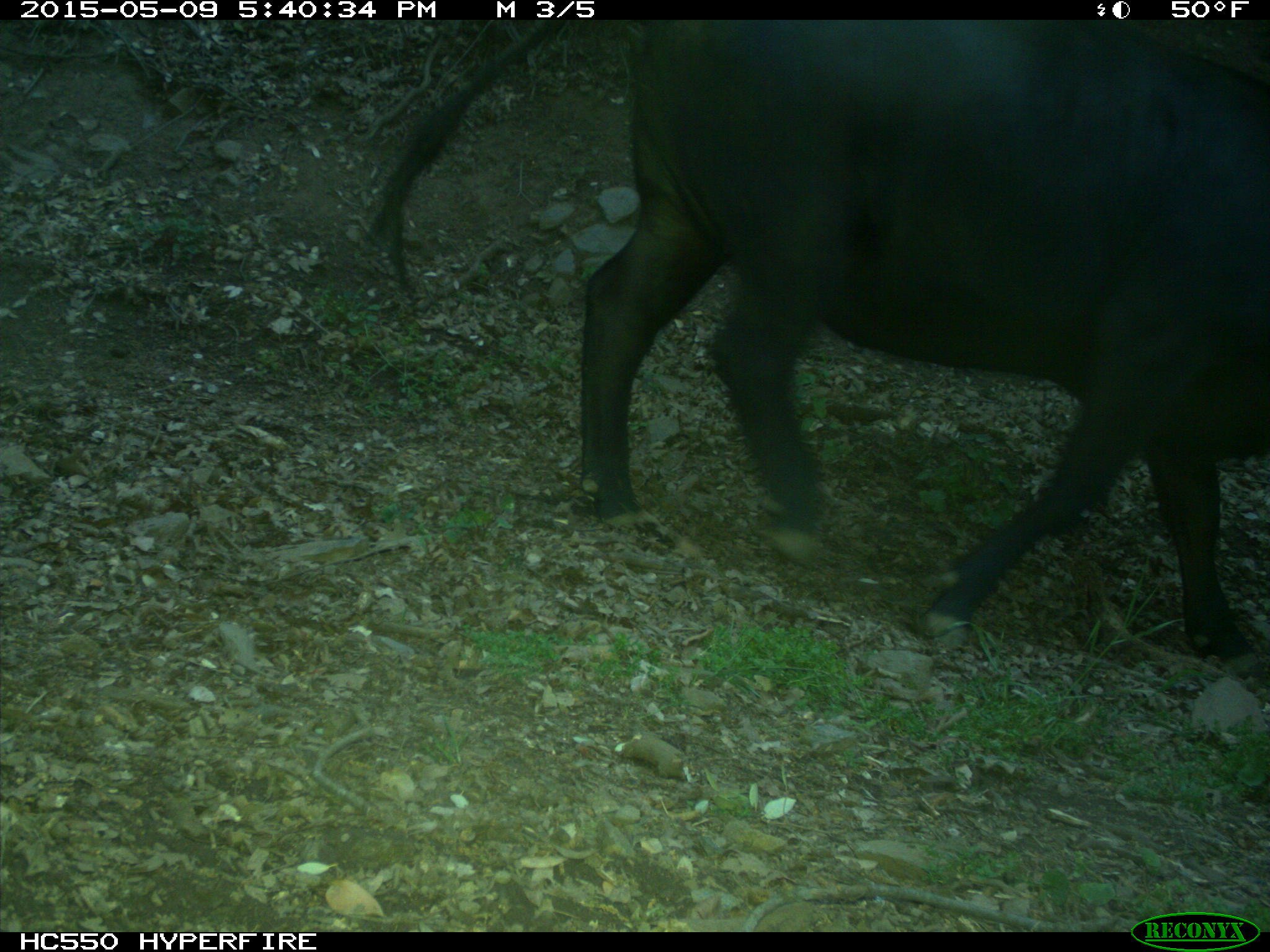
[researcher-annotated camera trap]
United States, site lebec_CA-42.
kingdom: Animalia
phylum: Chordata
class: Mammalia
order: Artiodactyla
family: Bovidae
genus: Bos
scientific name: Bos taurus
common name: domestic cow